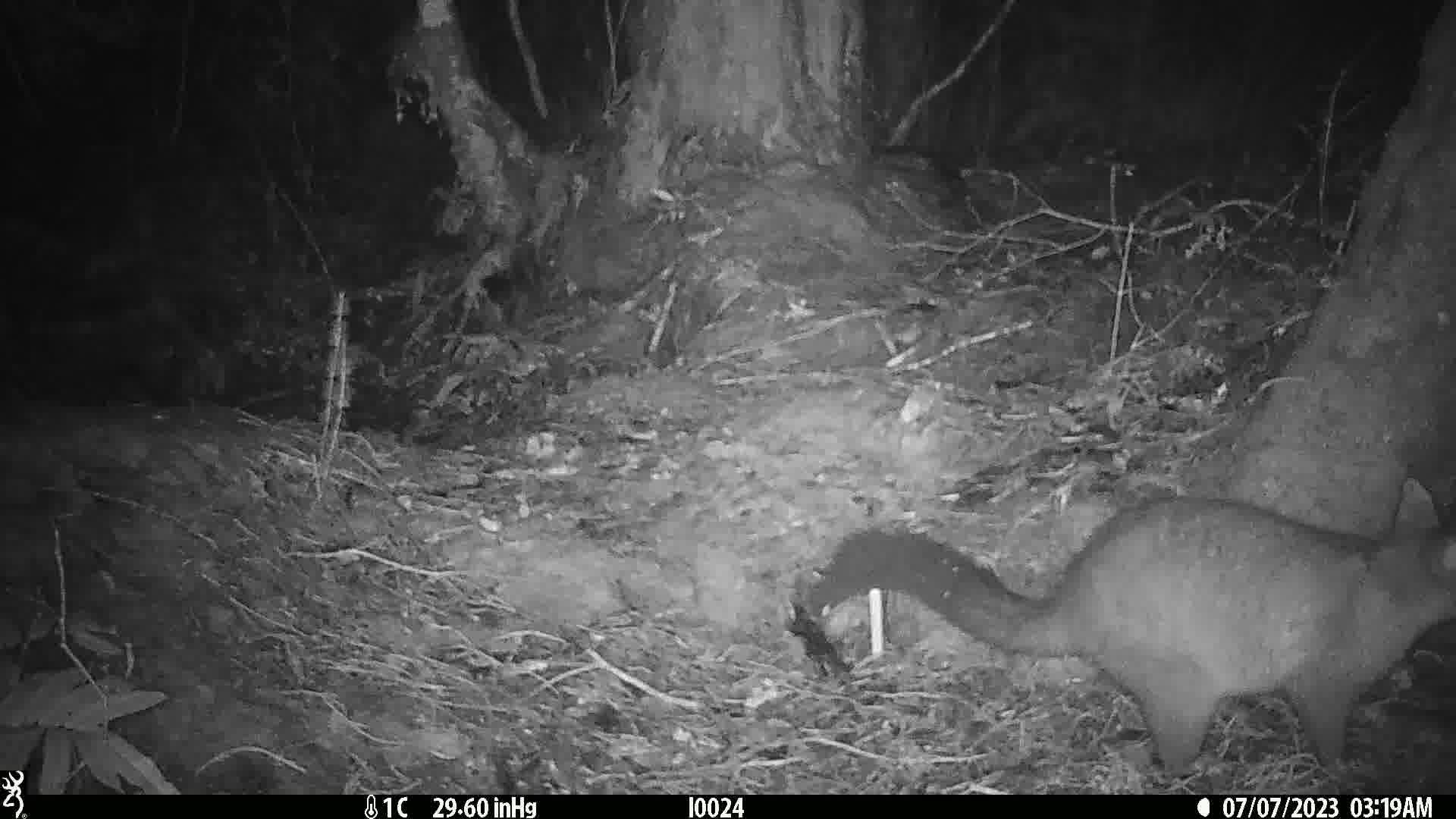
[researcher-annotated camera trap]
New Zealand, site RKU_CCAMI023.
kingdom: Animalia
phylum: Chordata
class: Mammalia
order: Diprotodontia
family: Phalangeridae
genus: Trichosurus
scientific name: Trichosurus vulpecula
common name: common brushtail possum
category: possum